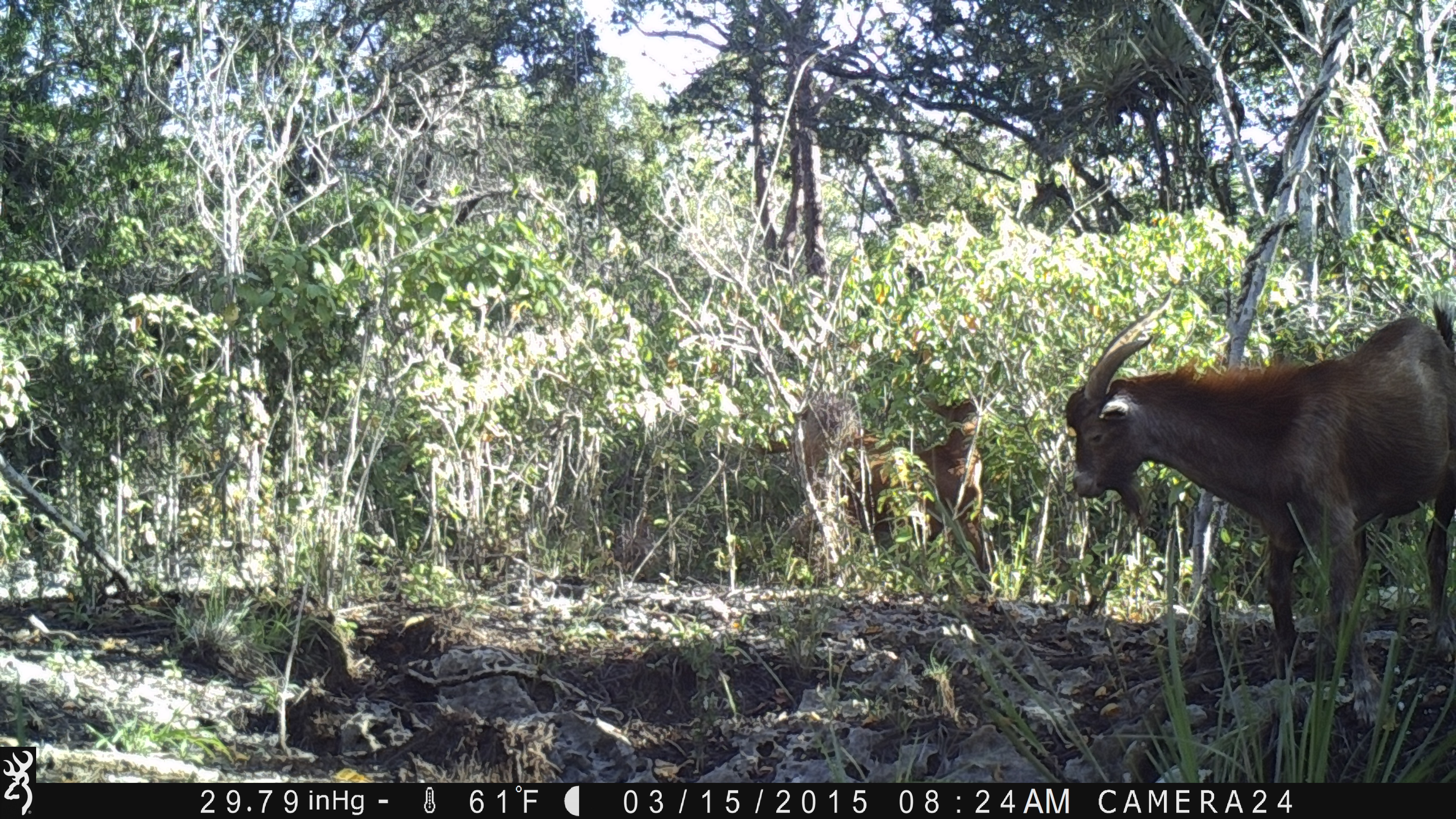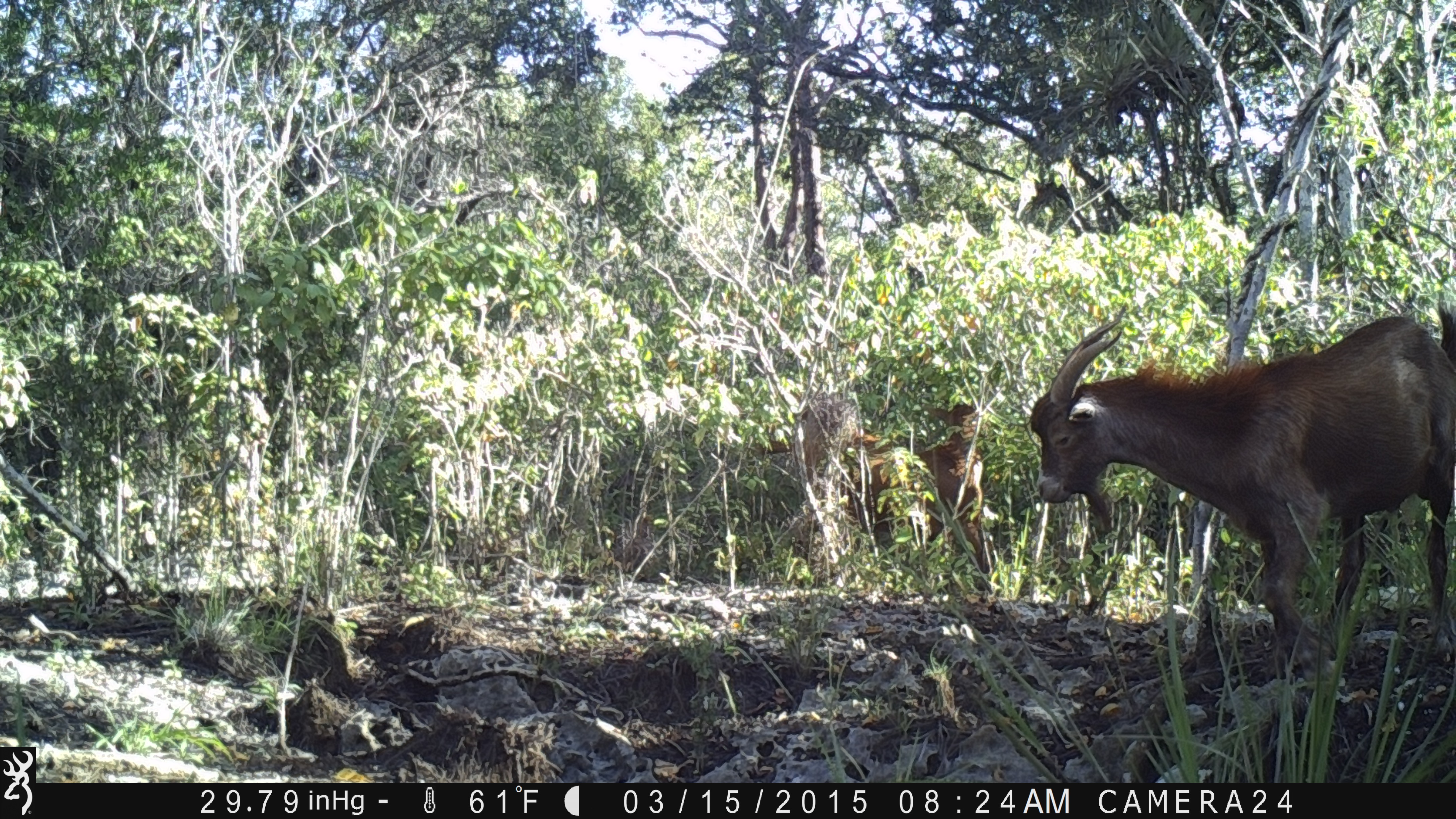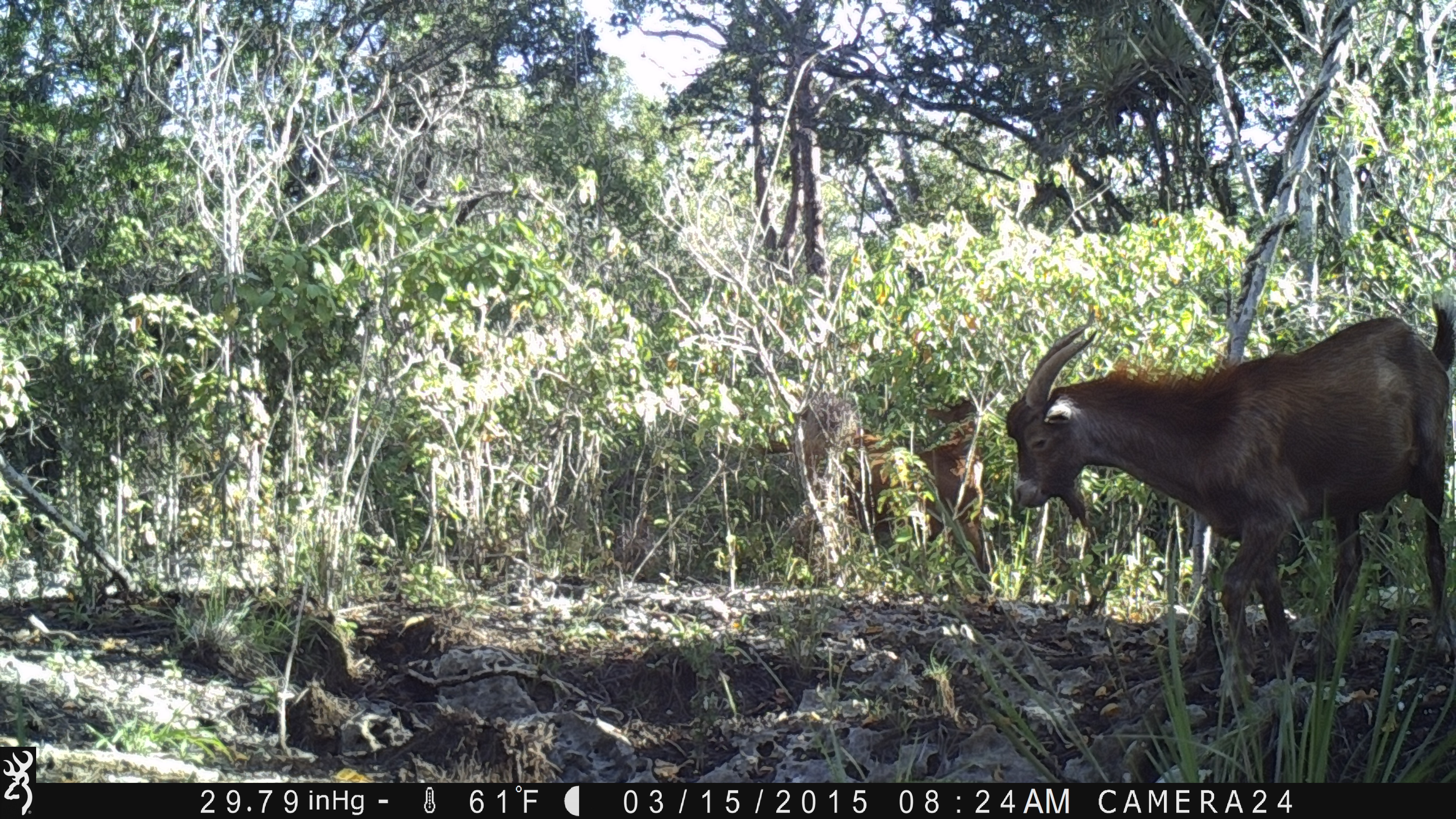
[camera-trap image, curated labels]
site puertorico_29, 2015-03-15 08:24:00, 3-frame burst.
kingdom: Animalia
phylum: Chordata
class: Mammalia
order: Artiodactyla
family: Bovidae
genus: Capra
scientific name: Capra hircus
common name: goat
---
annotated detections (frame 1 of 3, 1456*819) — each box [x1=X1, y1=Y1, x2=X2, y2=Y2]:
goat: [x1=1058, y1=287, x2=1456, y2=687]; [x1=891, y1=386, x2=994, y2=586]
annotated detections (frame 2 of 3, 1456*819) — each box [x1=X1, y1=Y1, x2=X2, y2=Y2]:
goat: [x1=1023, y1=306, x2=1456, y2=696]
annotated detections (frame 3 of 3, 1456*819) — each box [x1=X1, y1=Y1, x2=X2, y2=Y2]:
goat: [x1=999, y1=294, x2=1456, y2=694]; [x1=832, y1=406, x2=993, y2=581]